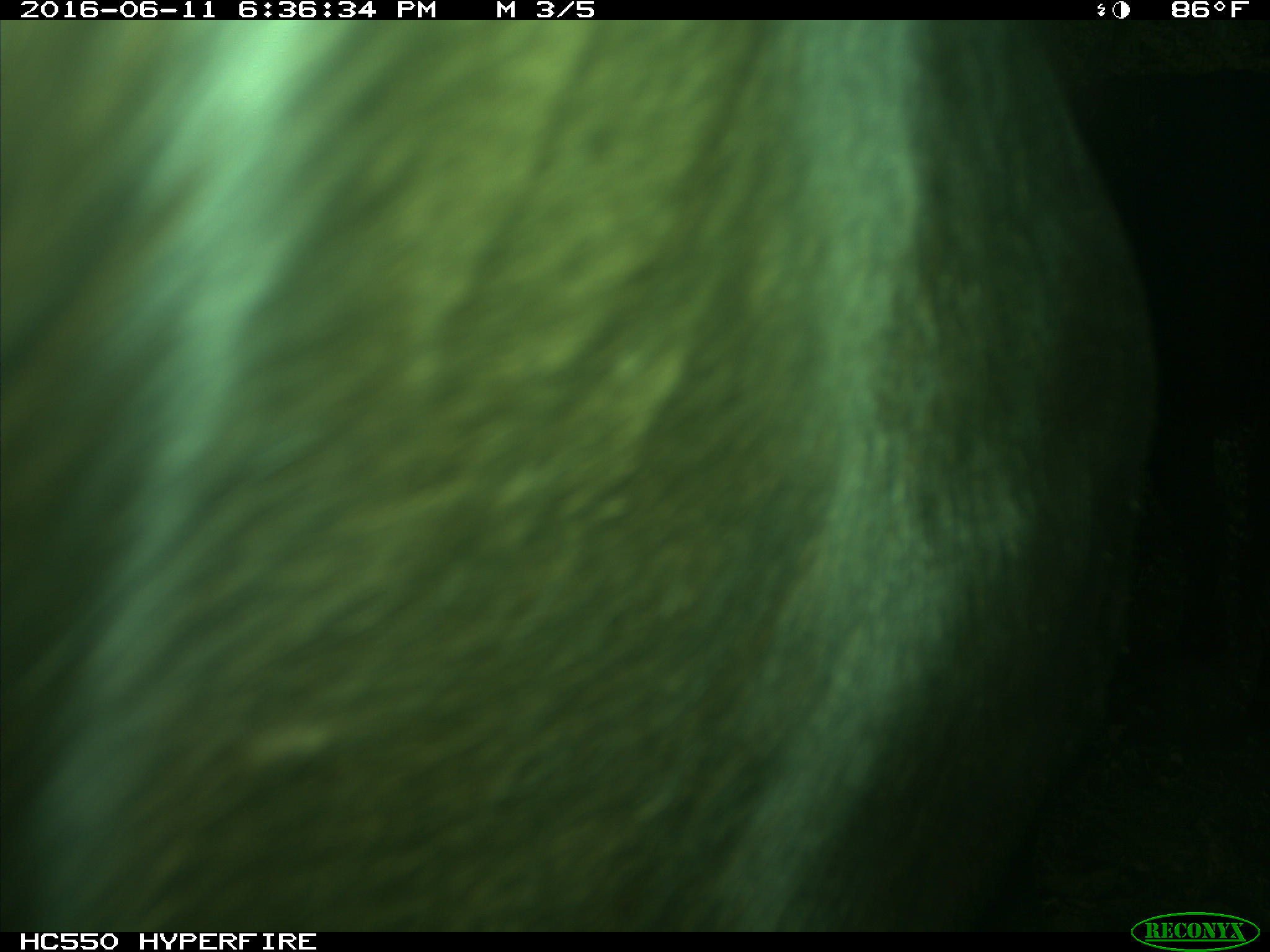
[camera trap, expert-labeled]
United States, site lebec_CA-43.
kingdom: Animalia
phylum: Chordata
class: Mammalia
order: Artiodactyla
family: Bovidae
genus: Bos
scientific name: Bos taurus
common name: domestic cow